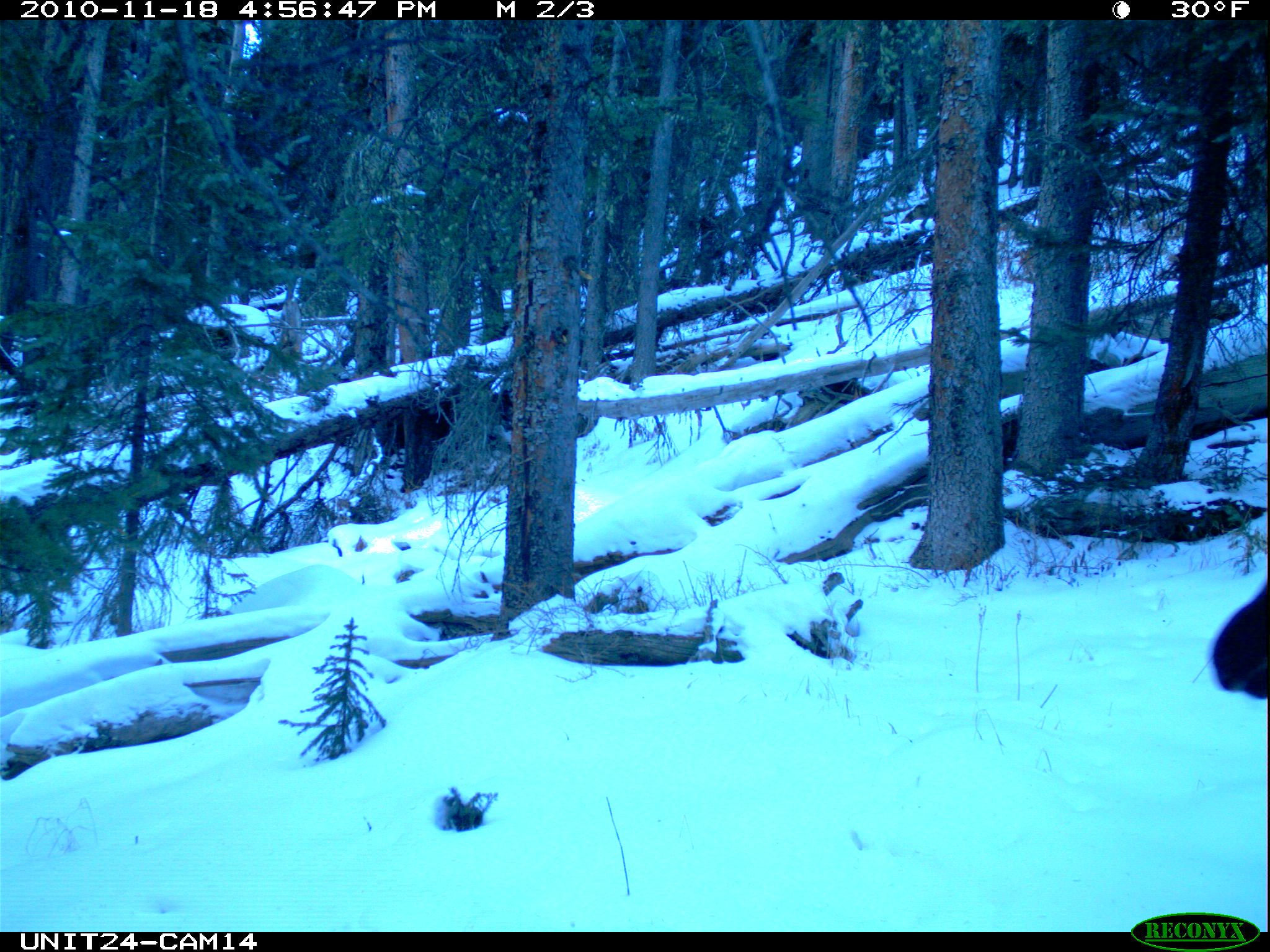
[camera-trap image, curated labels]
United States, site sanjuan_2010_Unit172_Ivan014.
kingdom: Animalia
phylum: Chordata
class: Mammalia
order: Artiodactyla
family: Cervidae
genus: Alces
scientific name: Alces alces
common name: moose